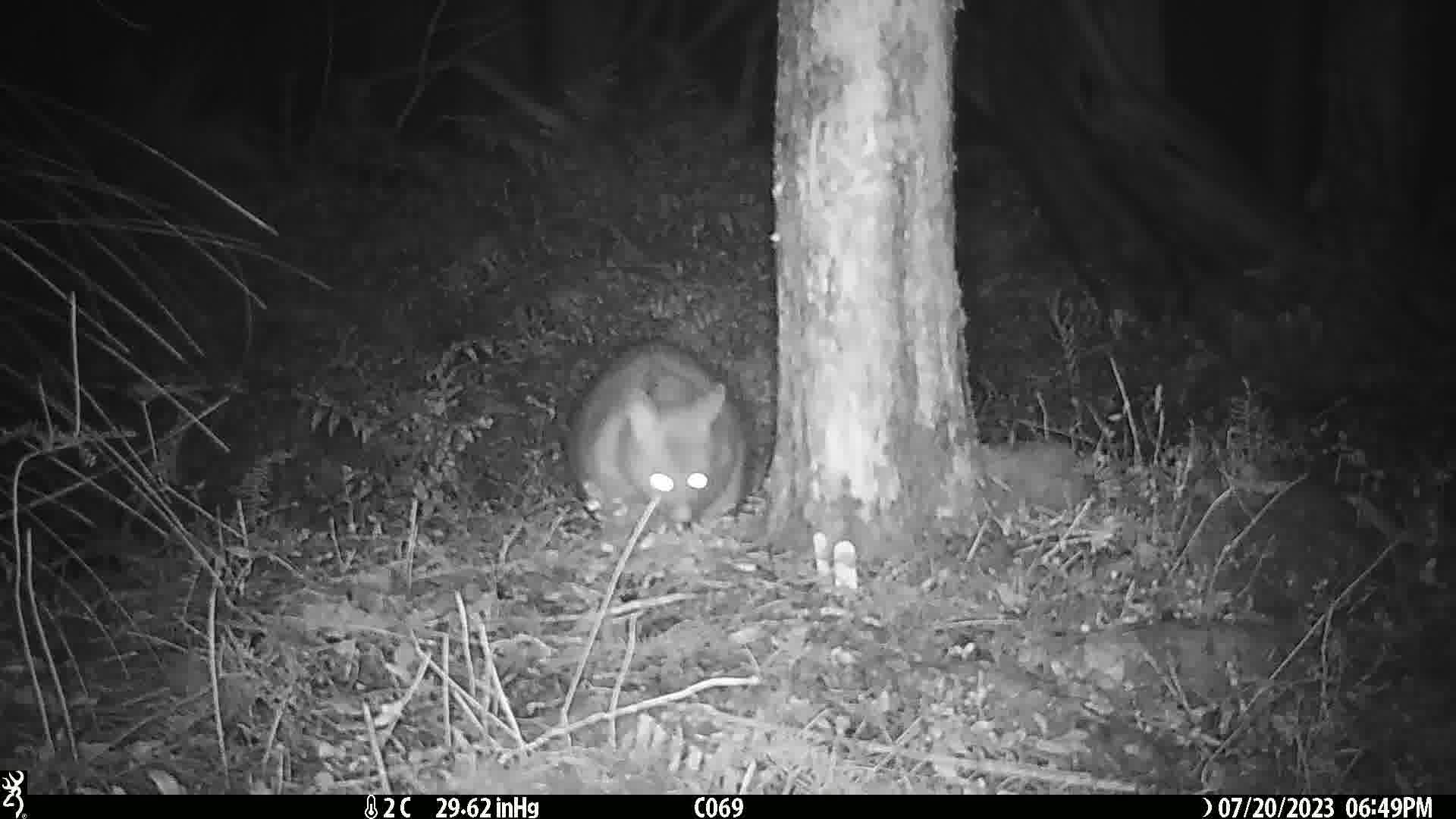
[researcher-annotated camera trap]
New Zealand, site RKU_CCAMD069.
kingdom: Animalia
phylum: Chordata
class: Mammalia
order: Diprotodontia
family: Phalangeridae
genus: Trichosurus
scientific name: Trichosurus vulpecula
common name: common brushtail possum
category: possum